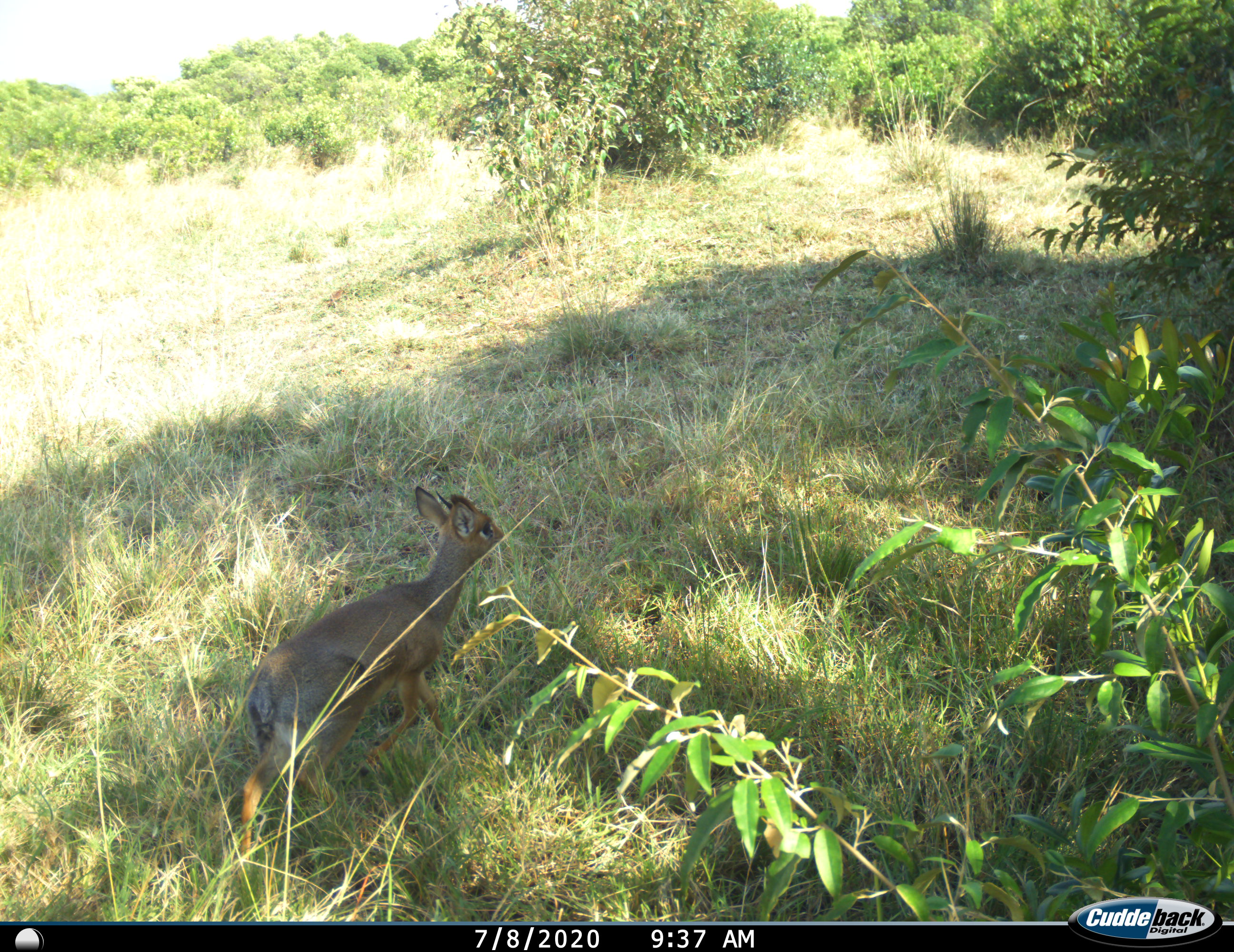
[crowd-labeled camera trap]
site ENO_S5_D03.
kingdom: Animalia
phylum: Chordata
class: Mammalia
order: Artiodactyla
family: Bovidae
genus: Madoqua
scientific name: Madoqua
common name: dik-dik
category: dikdik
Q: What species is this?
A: Dikdik (dik-dik) (Madoqua).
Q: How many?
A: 1.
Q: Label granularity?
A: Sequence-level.